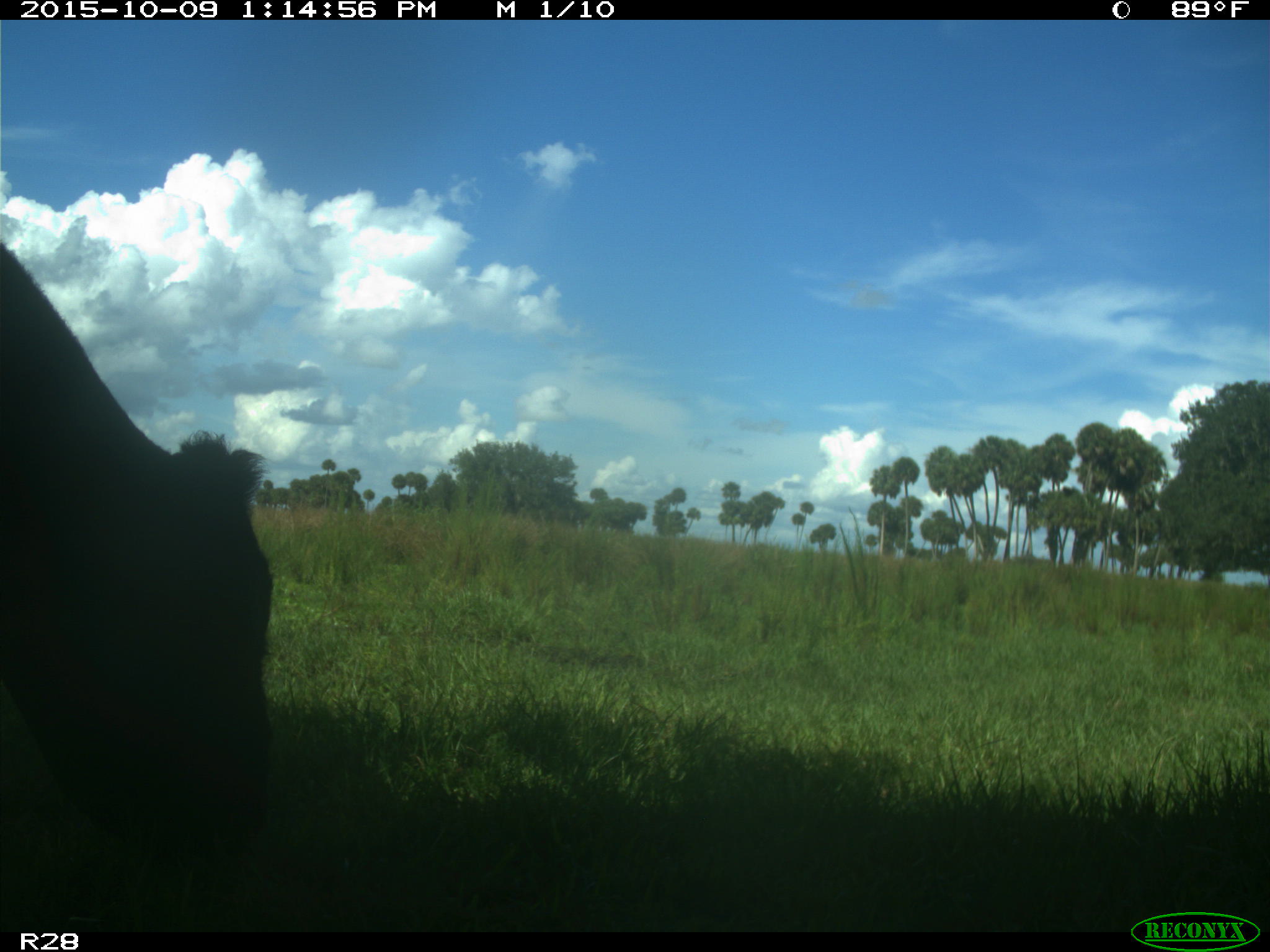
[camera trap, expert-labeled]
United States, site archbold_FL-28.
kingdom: Animalia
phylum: Chordata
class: Mammalia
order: Artiodactyla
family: Bovidae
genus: Bos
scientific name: Bos taurus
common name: domestic cow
Bos taurus (domestic cow).